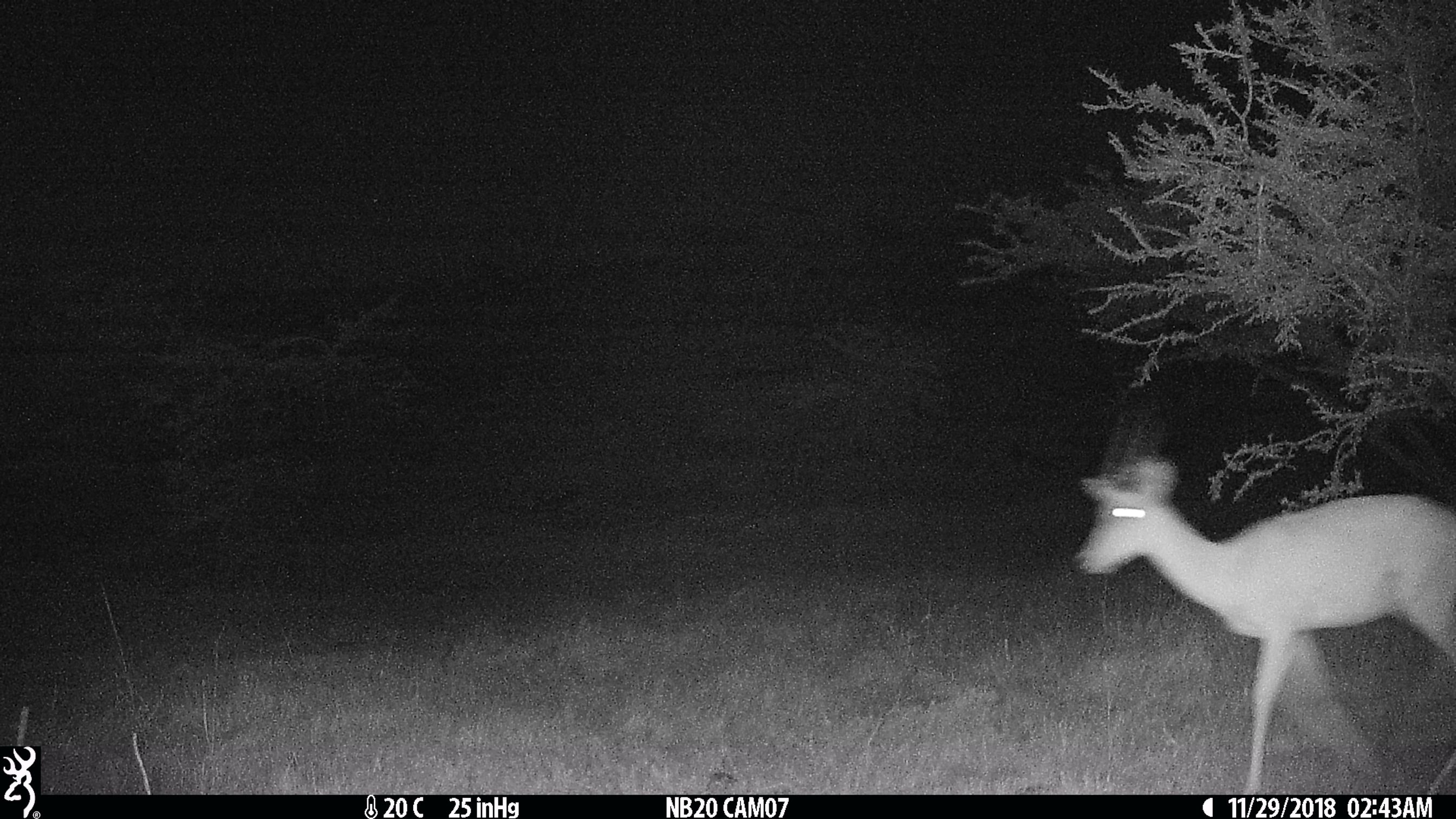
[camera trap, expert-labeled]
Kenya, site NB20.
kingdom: Animalia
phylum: Chordata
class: Mammalia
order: Artiodactyla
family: Bovidae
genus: Aepyceros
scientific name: Aepyceros melampus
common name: impala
Impala (Aepyceros melampus).